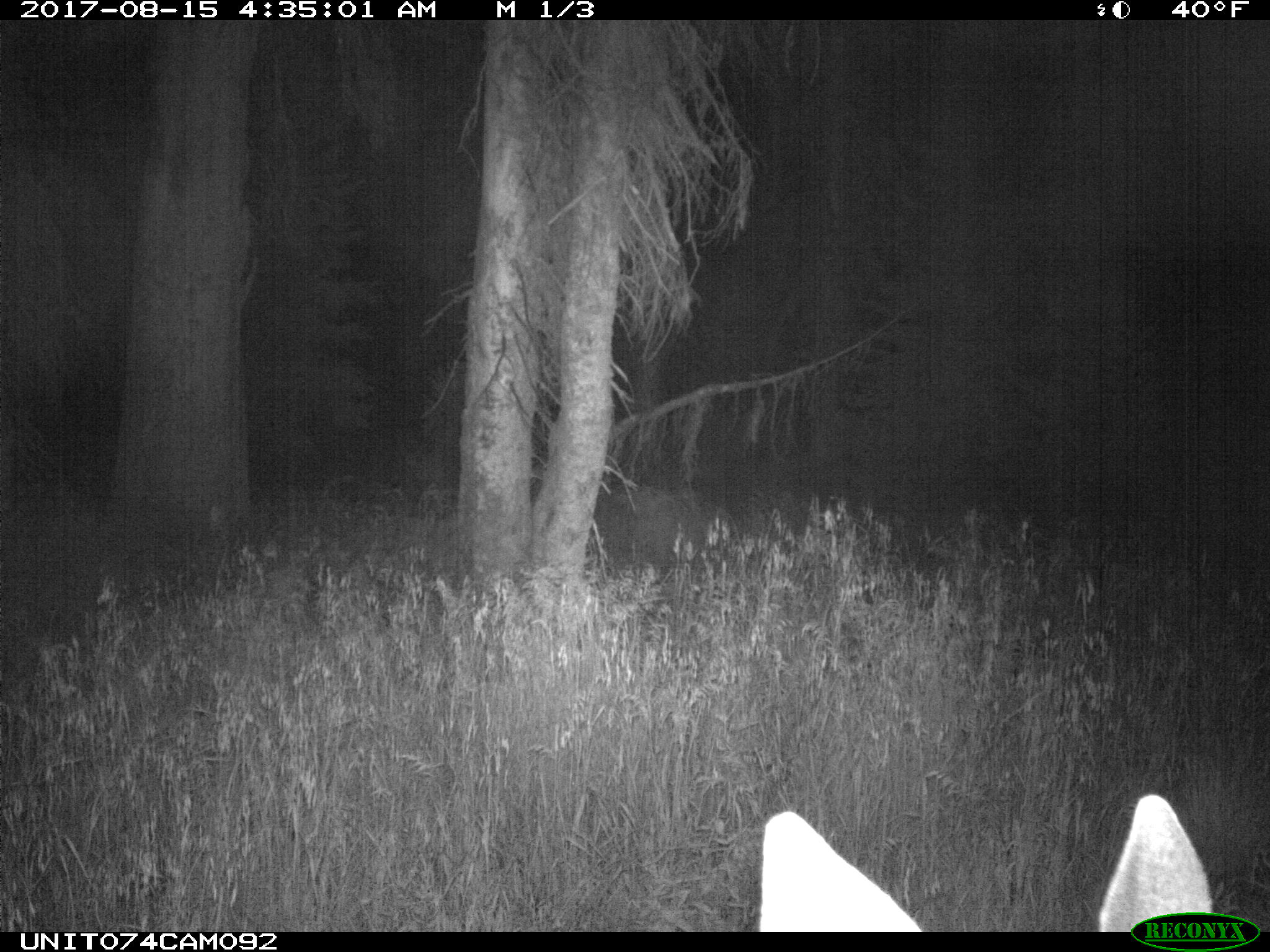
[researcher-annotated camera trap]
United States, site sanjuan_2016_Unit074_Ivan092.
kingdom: Animalia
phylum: Chordata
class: Mammalia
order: Artiodactyla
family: Cervidae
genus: Odocoileus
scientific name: Odocoileus hemionus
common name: mule deer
Odocoileus hemionus (mule deer).